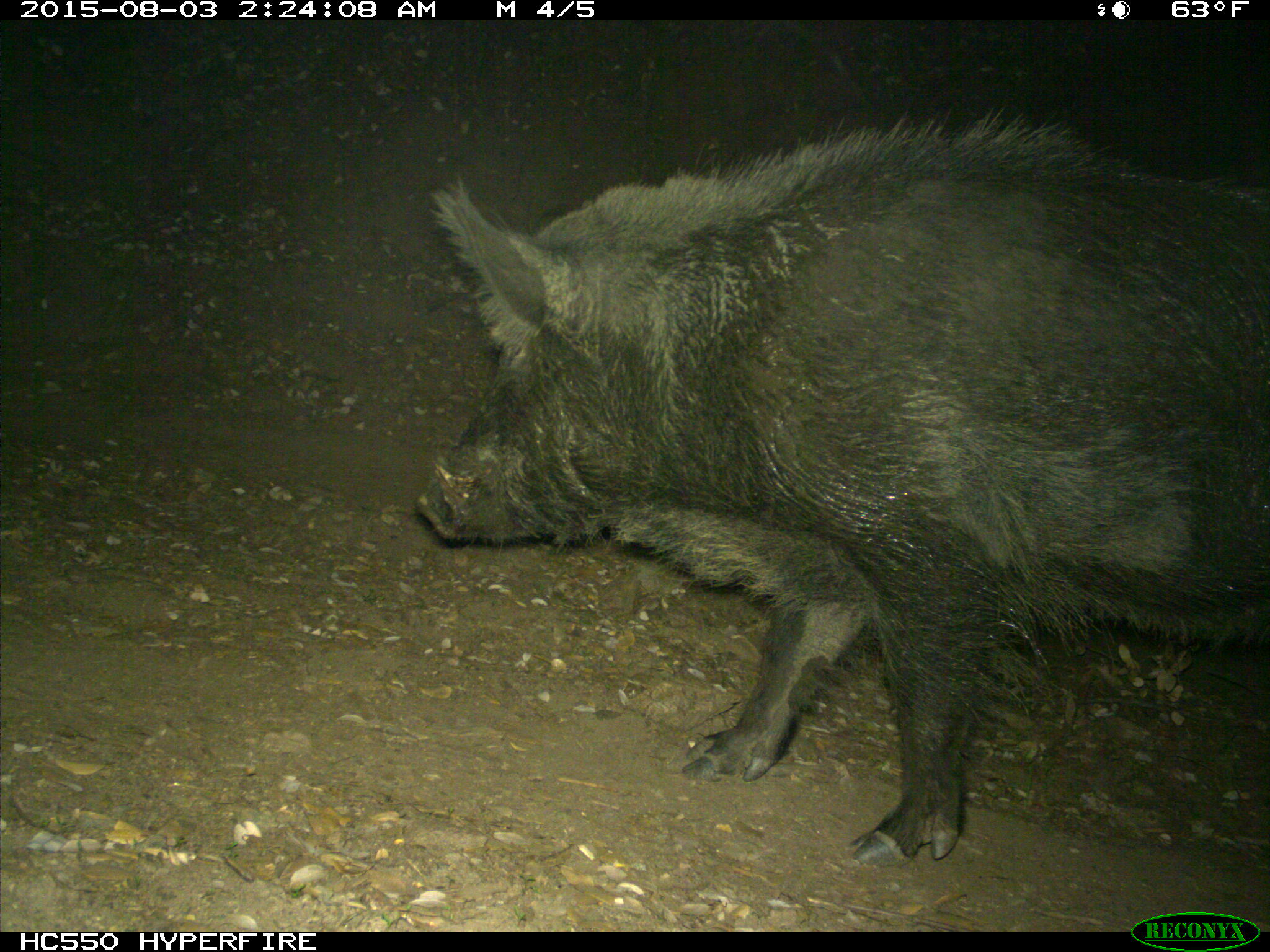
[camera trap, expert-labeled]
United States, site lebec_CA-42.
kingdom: Animalia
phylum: Chordata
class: Mammalia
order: Artiodactyla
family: Suidae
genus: Sus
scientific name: Sus scrofa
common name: wild boar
Sus scrofa (wild boar).